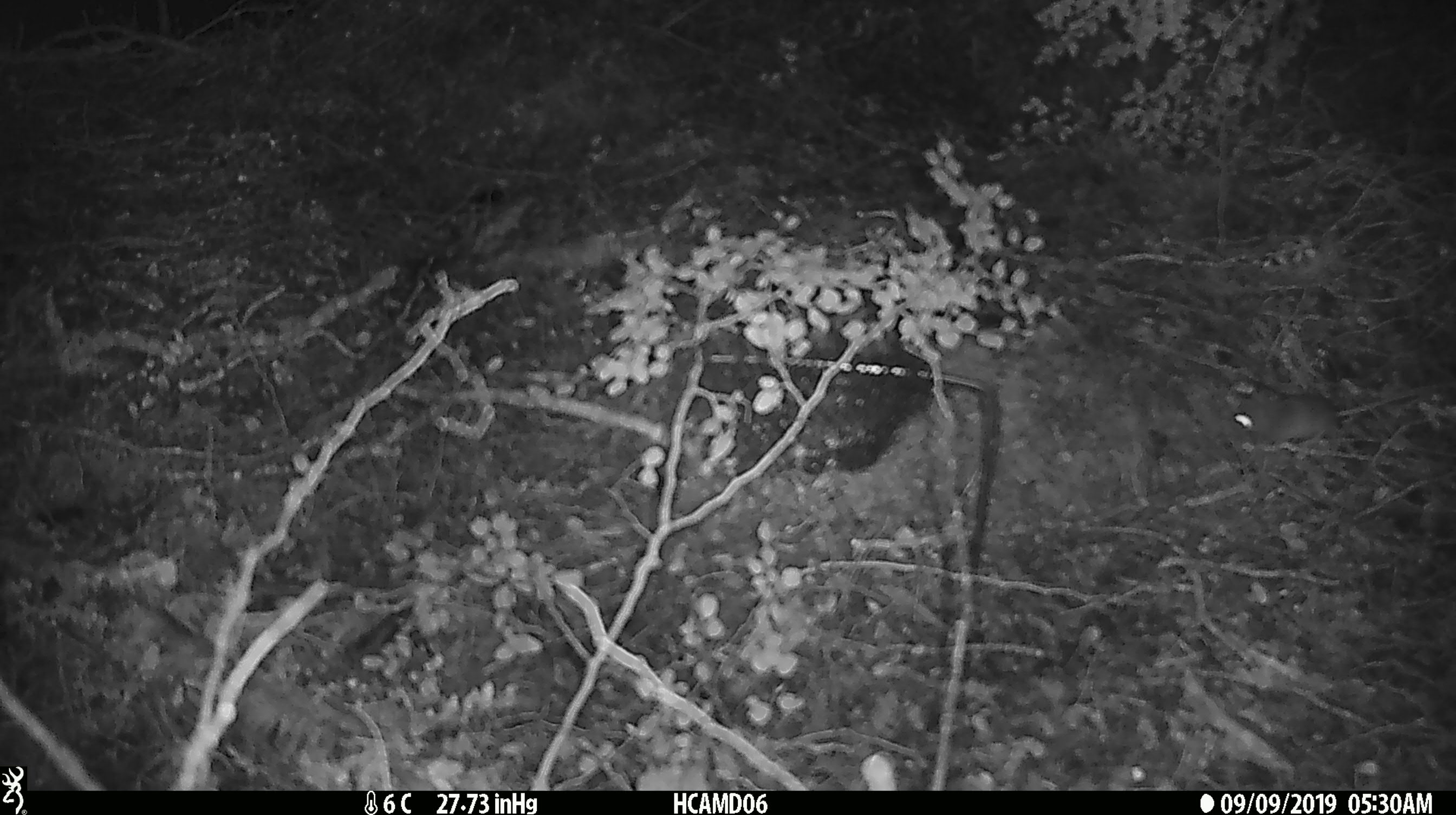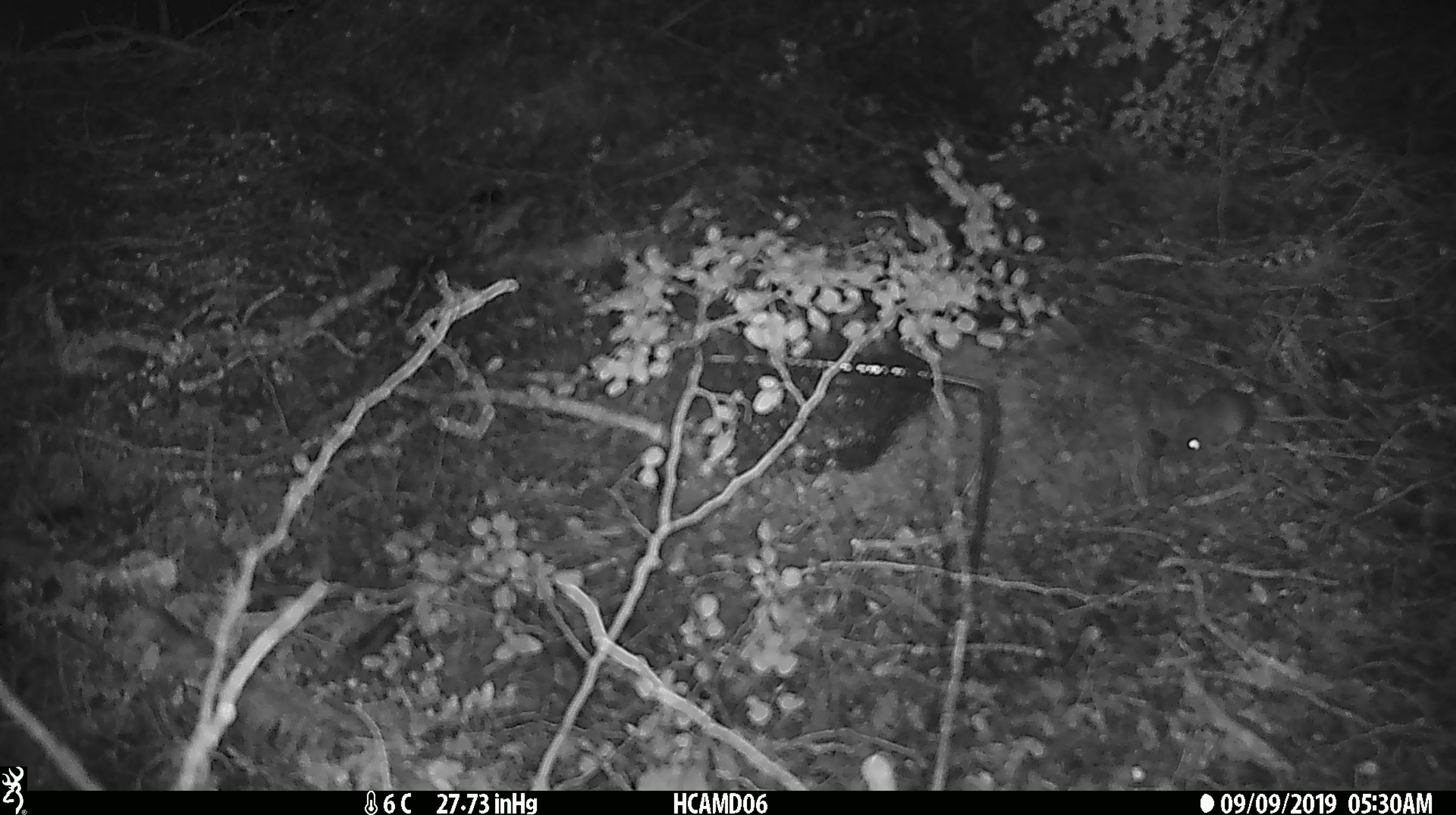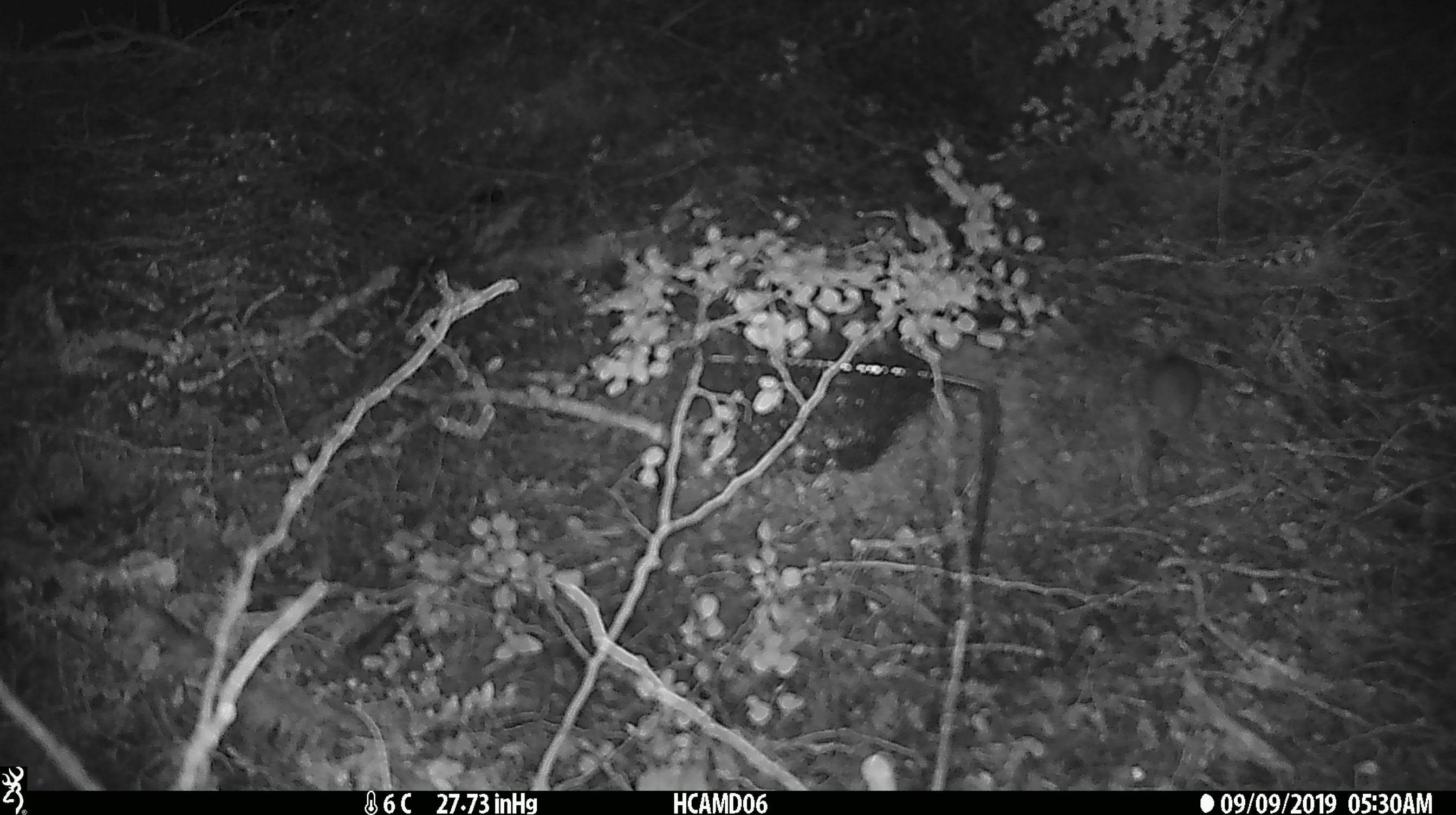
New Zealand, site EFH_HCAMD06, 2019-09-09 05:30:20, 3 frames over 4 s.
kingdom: Animalia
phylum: Chordata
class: Mammalia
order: Rodentia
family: Muridae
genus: Mus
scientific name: Mus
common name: mouse